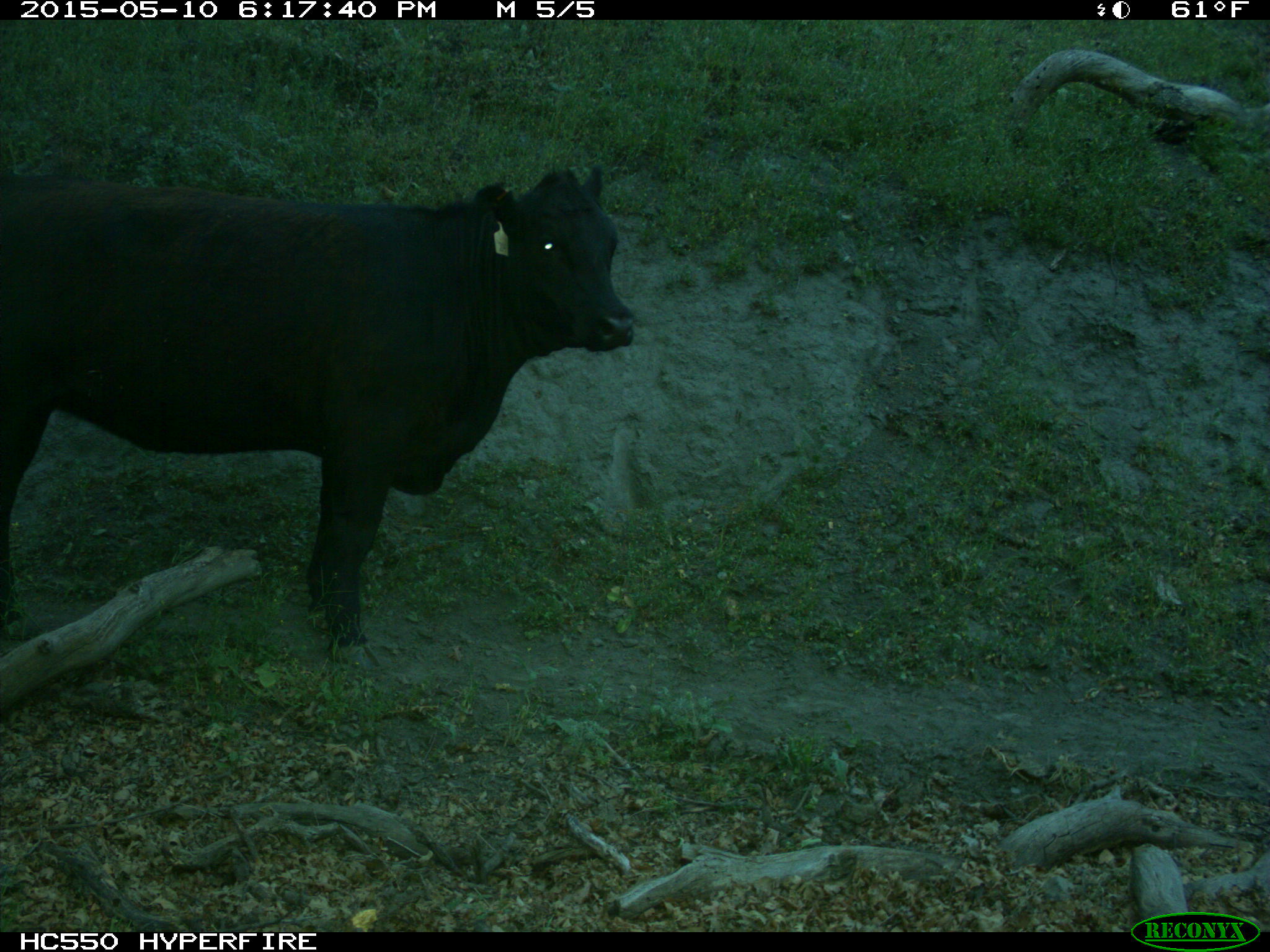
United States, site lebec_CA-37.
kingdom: Animalia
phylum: Chordata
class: Mammalia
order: Artiodactyla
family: Bovidae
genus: Bos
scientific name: Bos taurus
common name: domestic cow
Bos taurus (domestic cow).